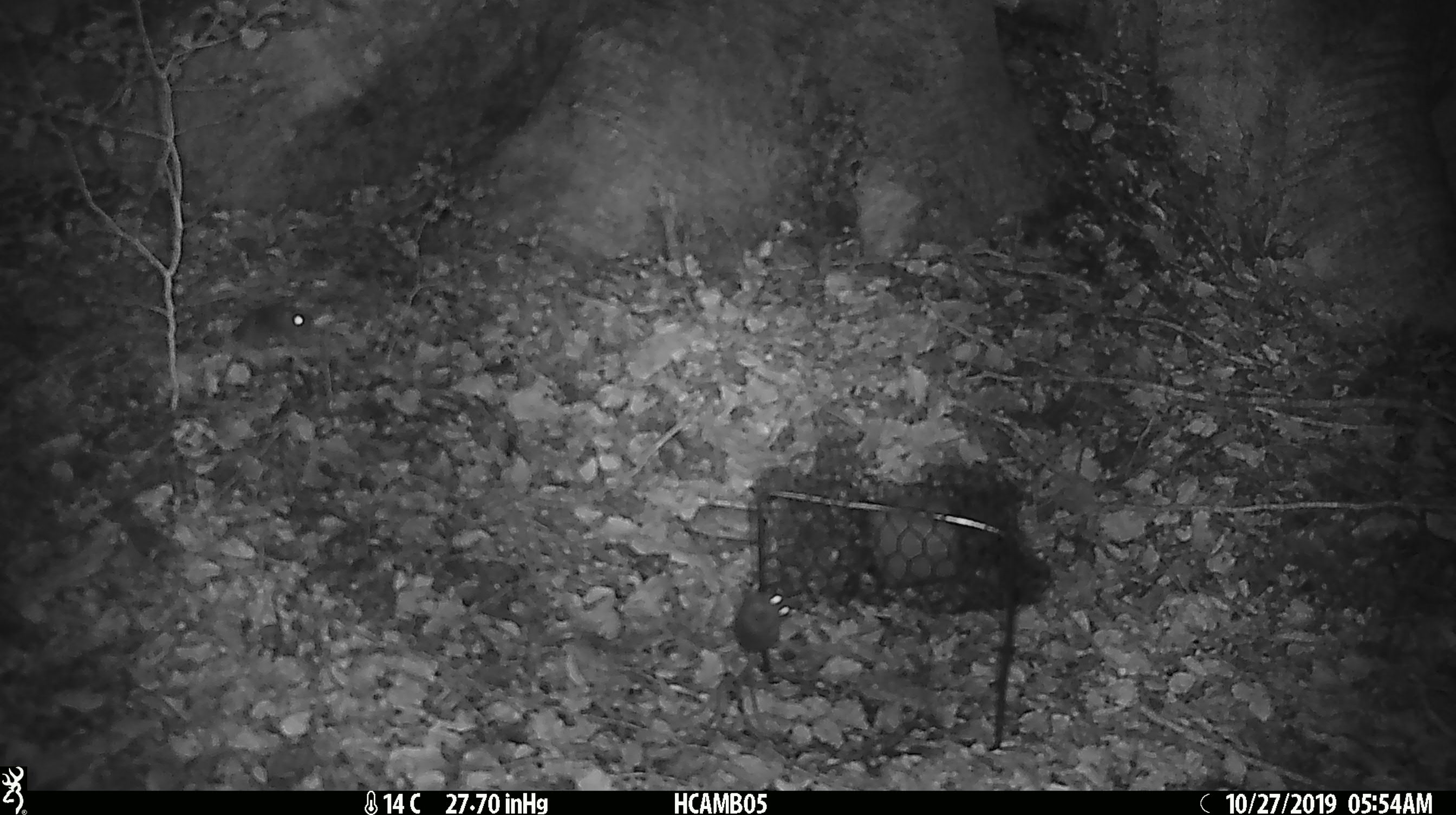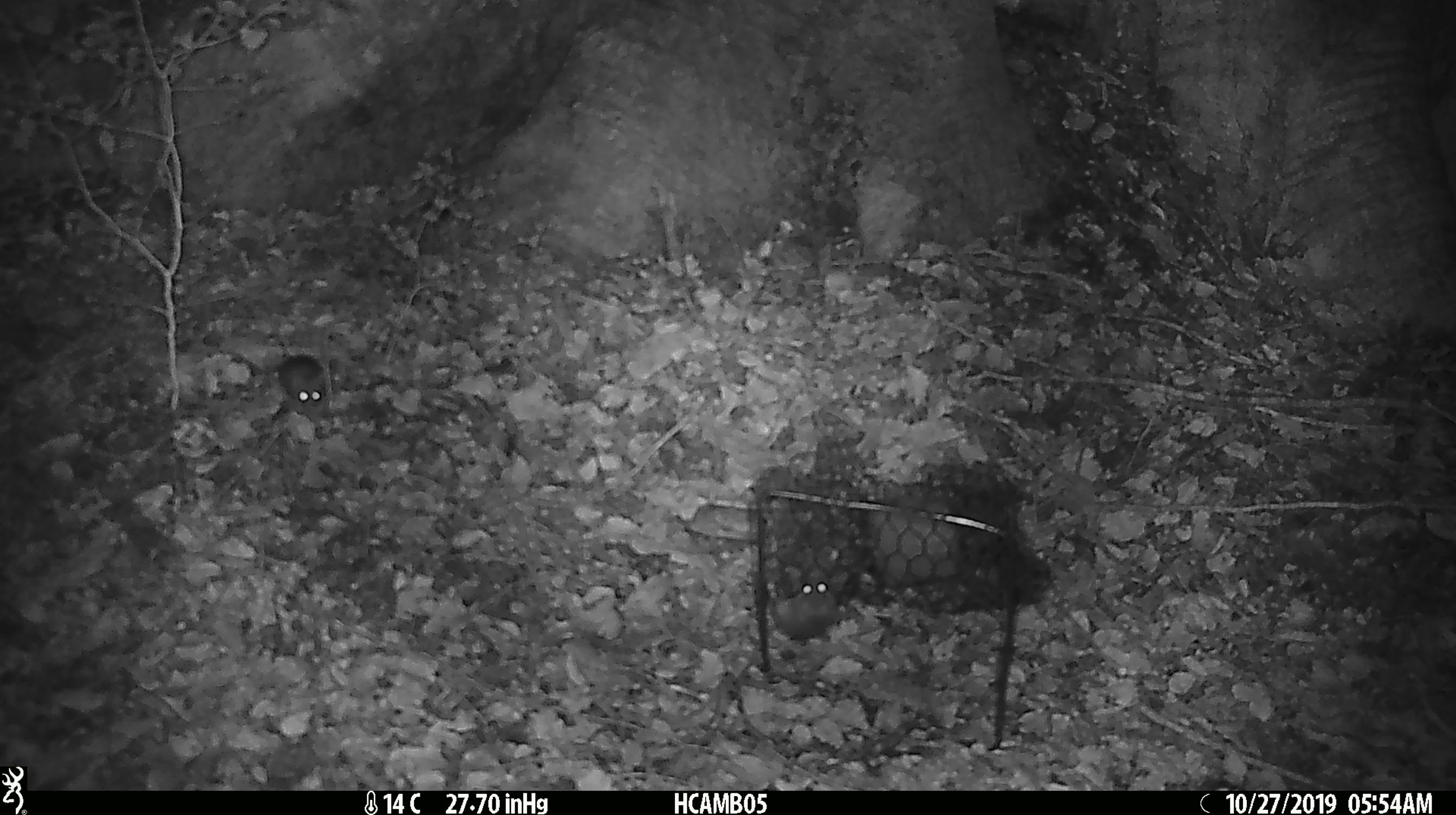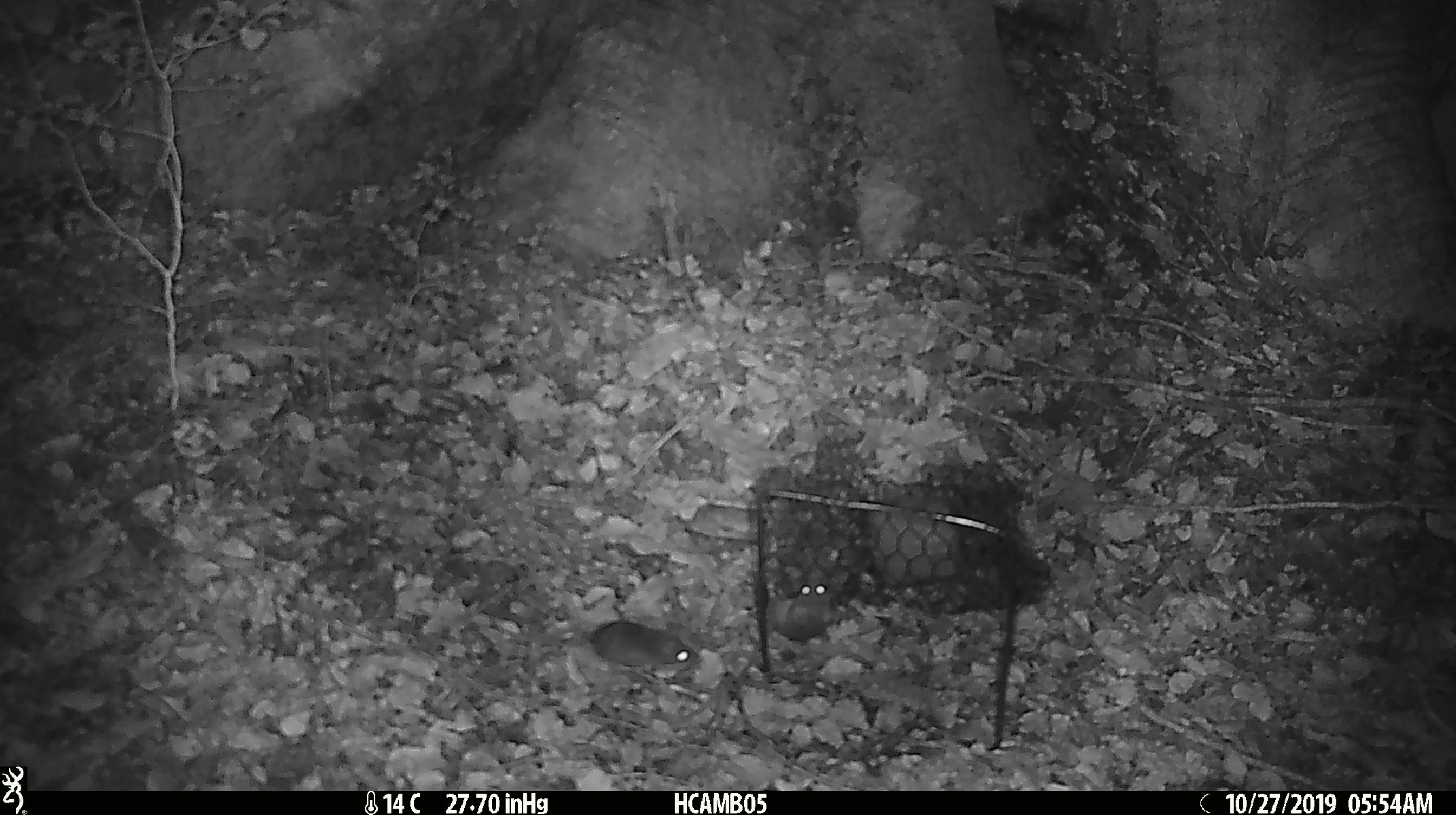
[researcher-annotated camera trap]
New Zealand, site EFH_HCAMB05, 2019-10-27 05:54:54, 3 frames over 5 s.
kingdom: Animalia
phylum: Chordata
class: Mammalia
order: Rodentia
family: Muridae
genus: Mus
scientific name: Mus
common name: mouse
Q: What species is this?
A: Mouse (Mus).